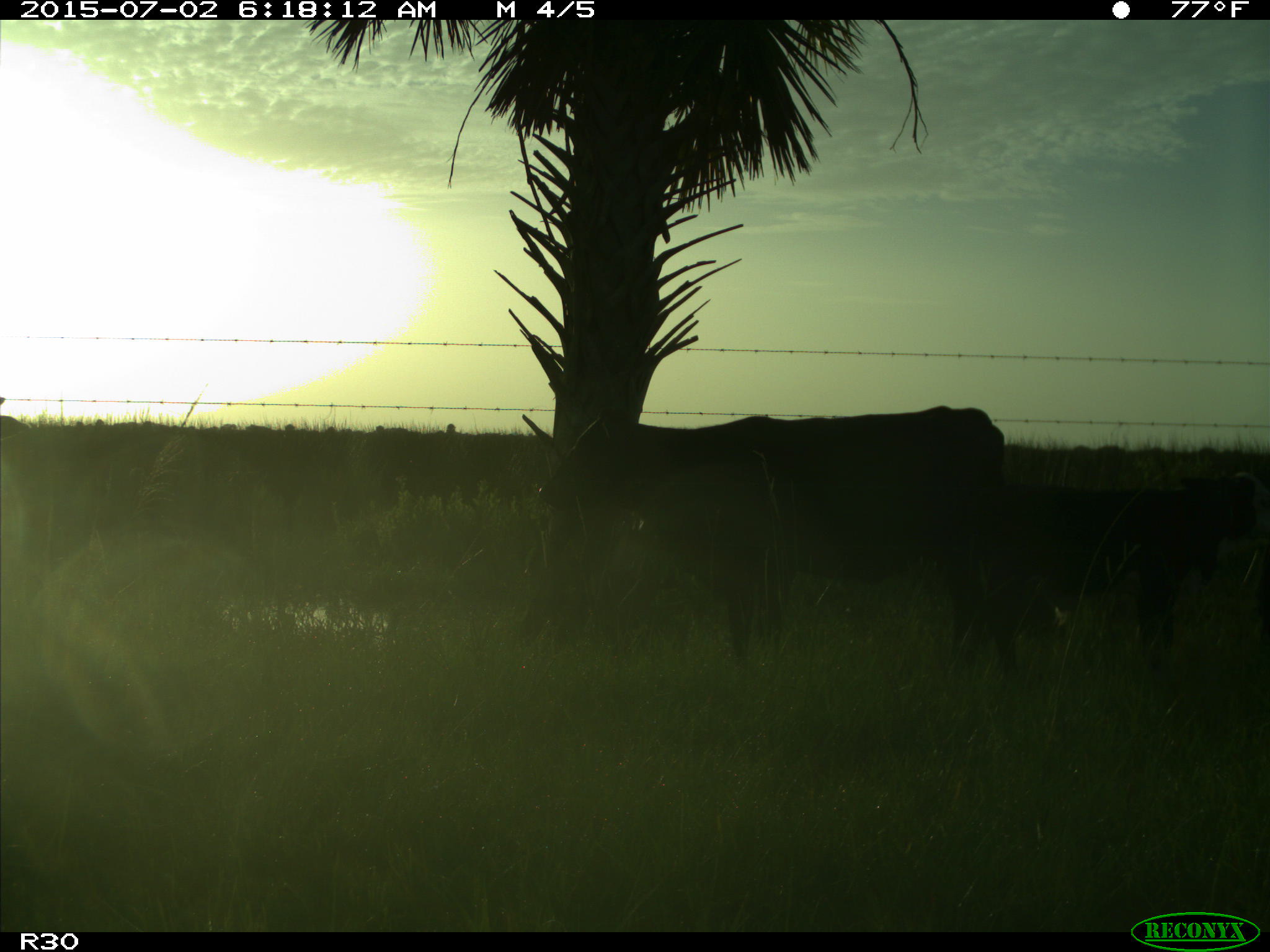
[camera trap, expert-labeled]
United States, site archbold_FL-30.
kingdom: Animalia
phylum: Chordata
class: Mammalia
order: Artiodactyla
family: Bovidae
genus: Bos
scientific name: Bos taurus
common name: domestic cow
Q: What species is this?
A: Bos taurus (domestic cow).